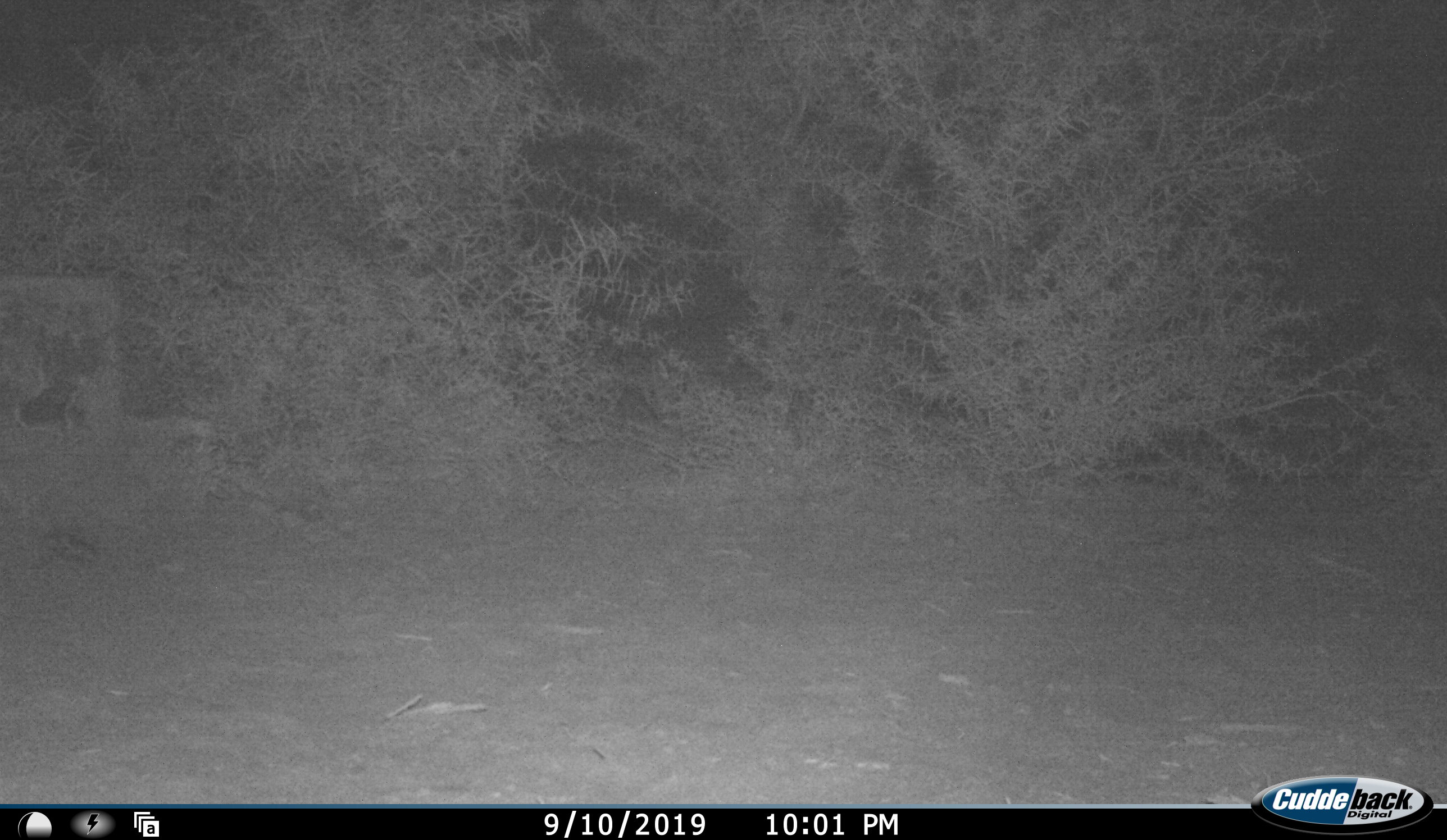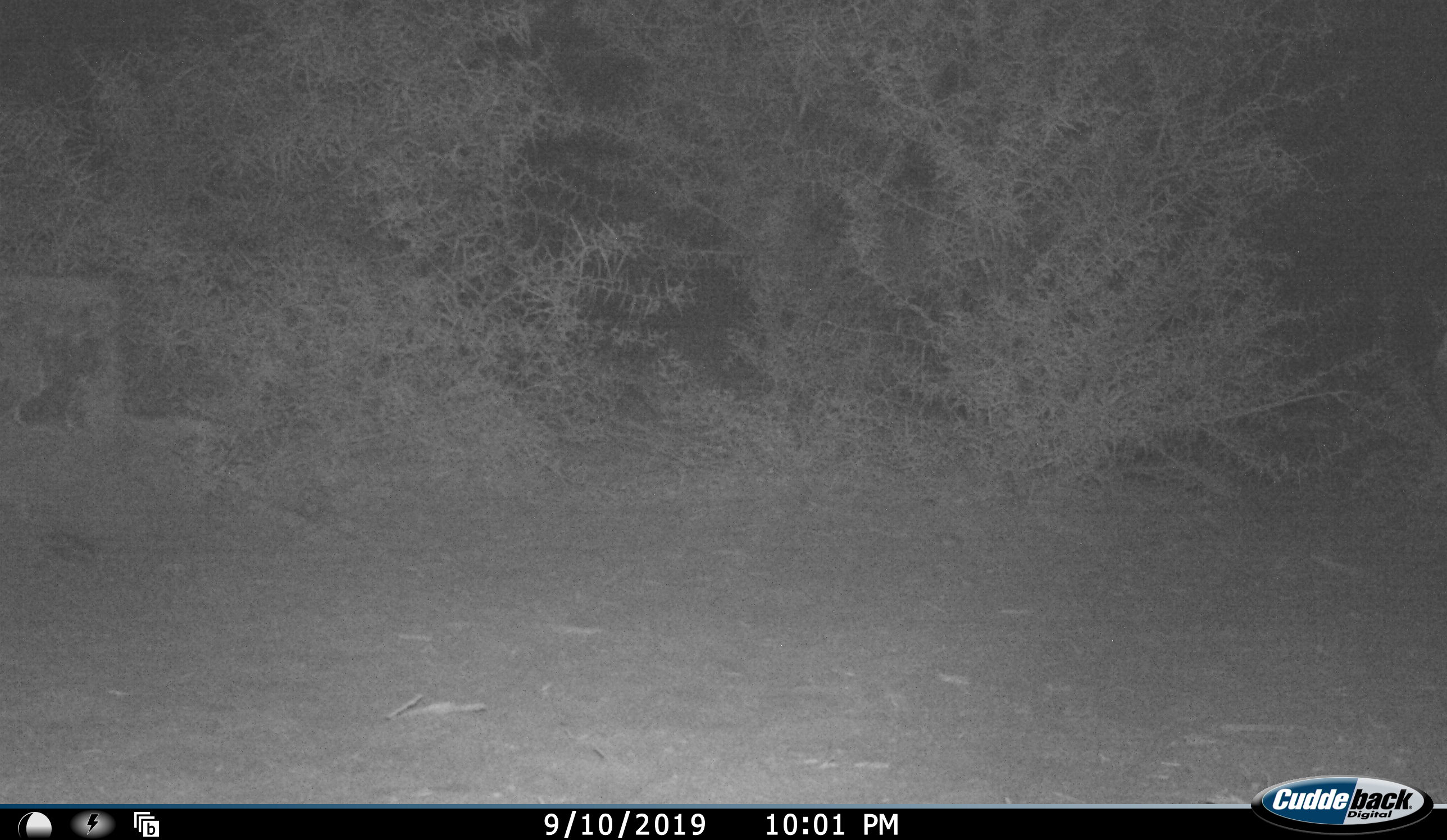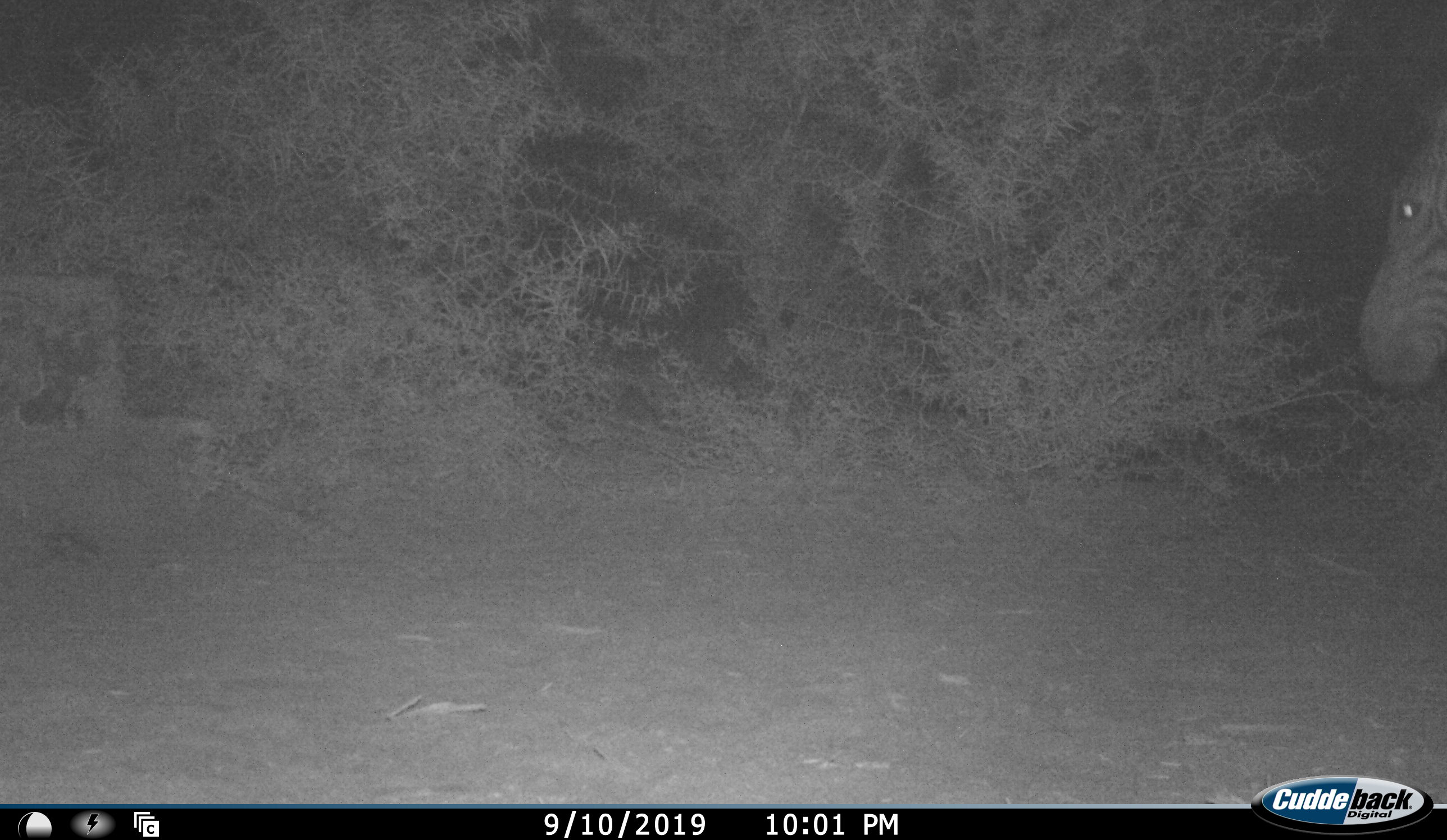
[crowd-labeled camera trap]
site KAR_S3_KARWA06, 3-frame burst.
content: unidentified animal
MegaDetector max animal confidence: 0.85